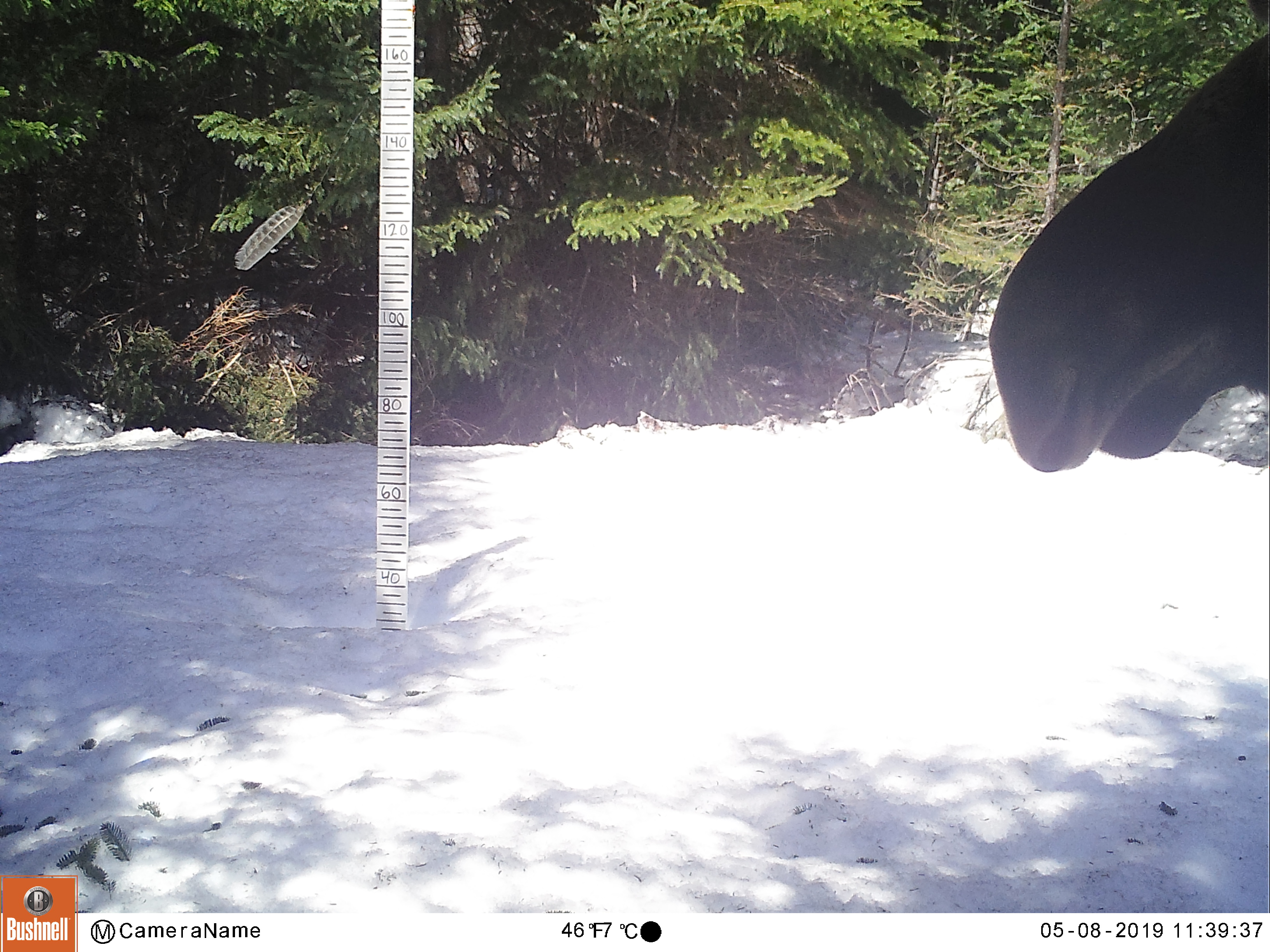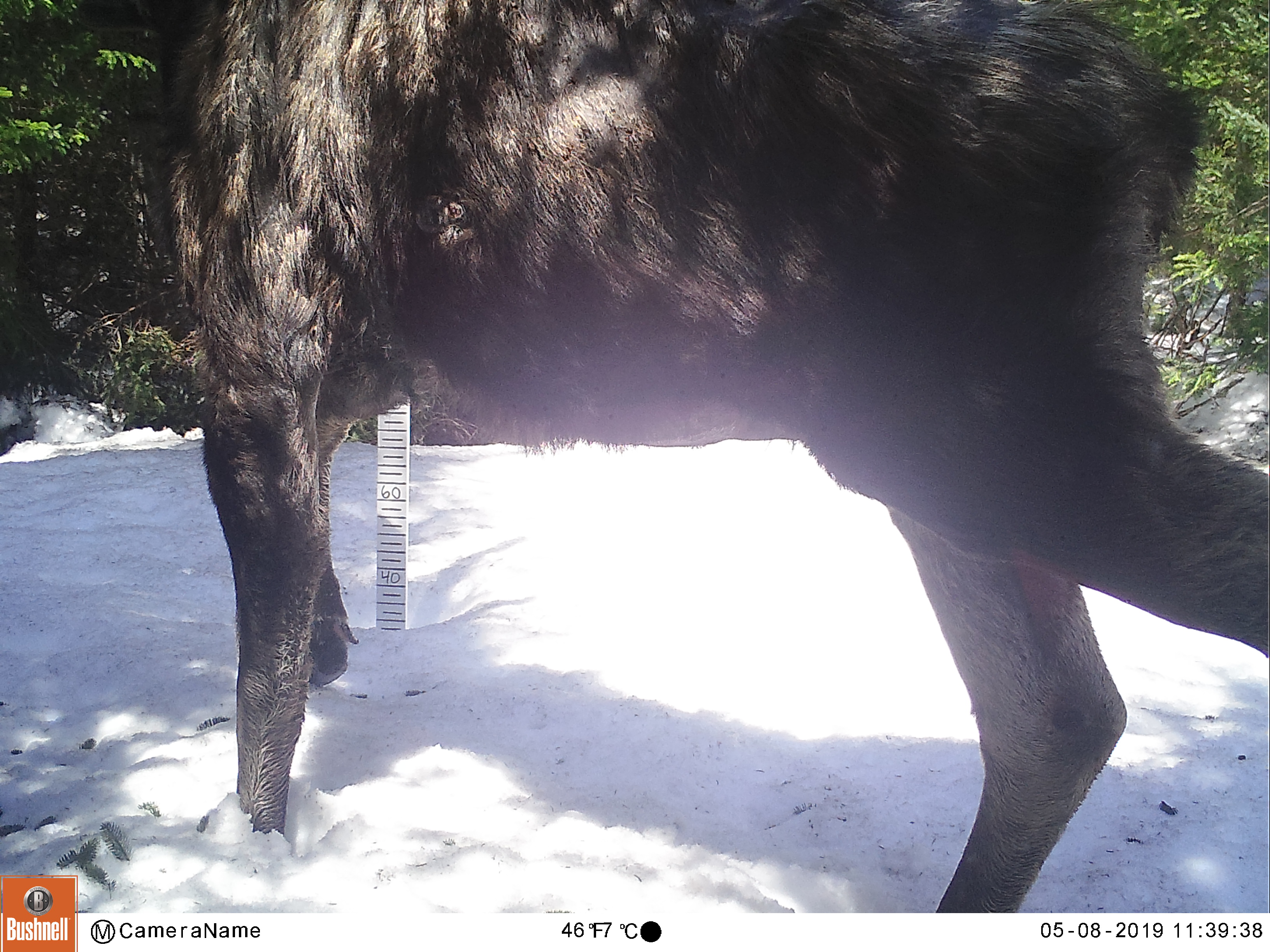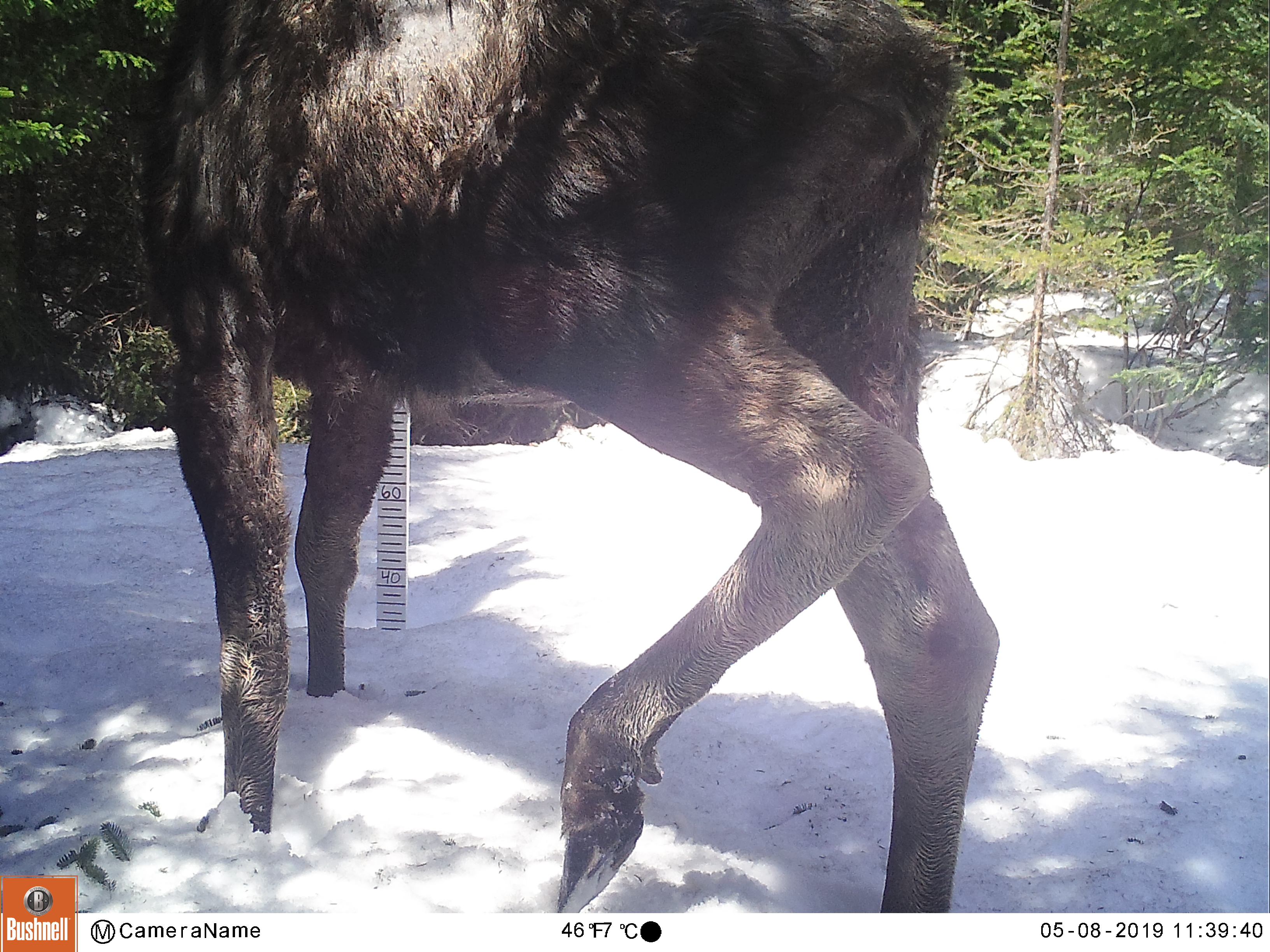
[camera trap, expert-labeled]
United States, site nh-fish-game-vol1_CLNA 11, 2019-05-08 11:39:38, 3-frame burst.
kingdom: Animalia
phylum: Chordata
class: Mammalia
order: Artiodactyla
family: Cervidae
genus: Alces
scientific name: Alces alces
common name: moose